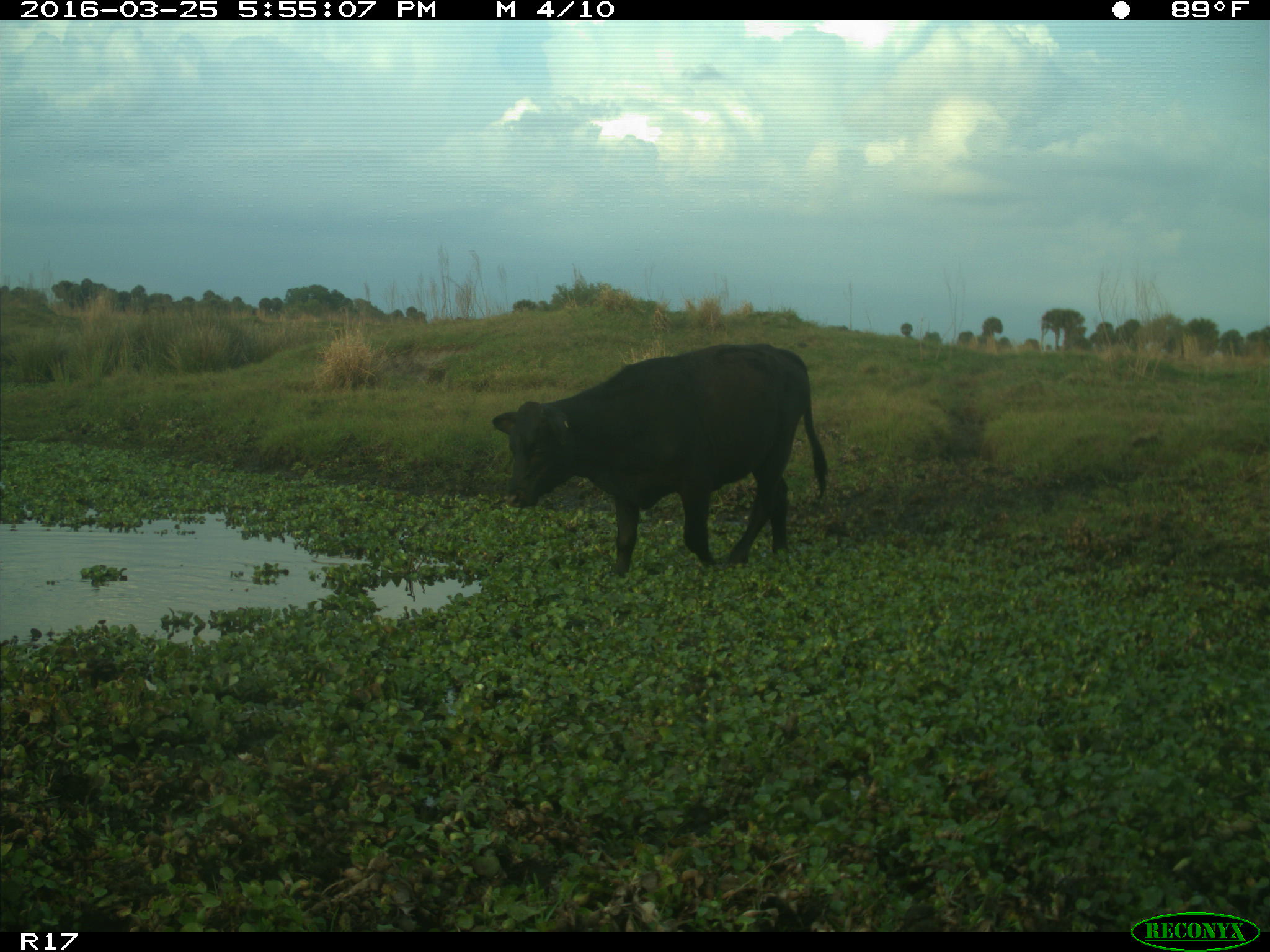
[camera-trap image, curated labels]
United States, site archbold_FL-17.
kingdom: Animalia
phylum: Chordata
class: Mammalia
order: Artiodactyla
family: Bovidae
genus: Bos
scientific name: Bos taurus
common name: domestic cow